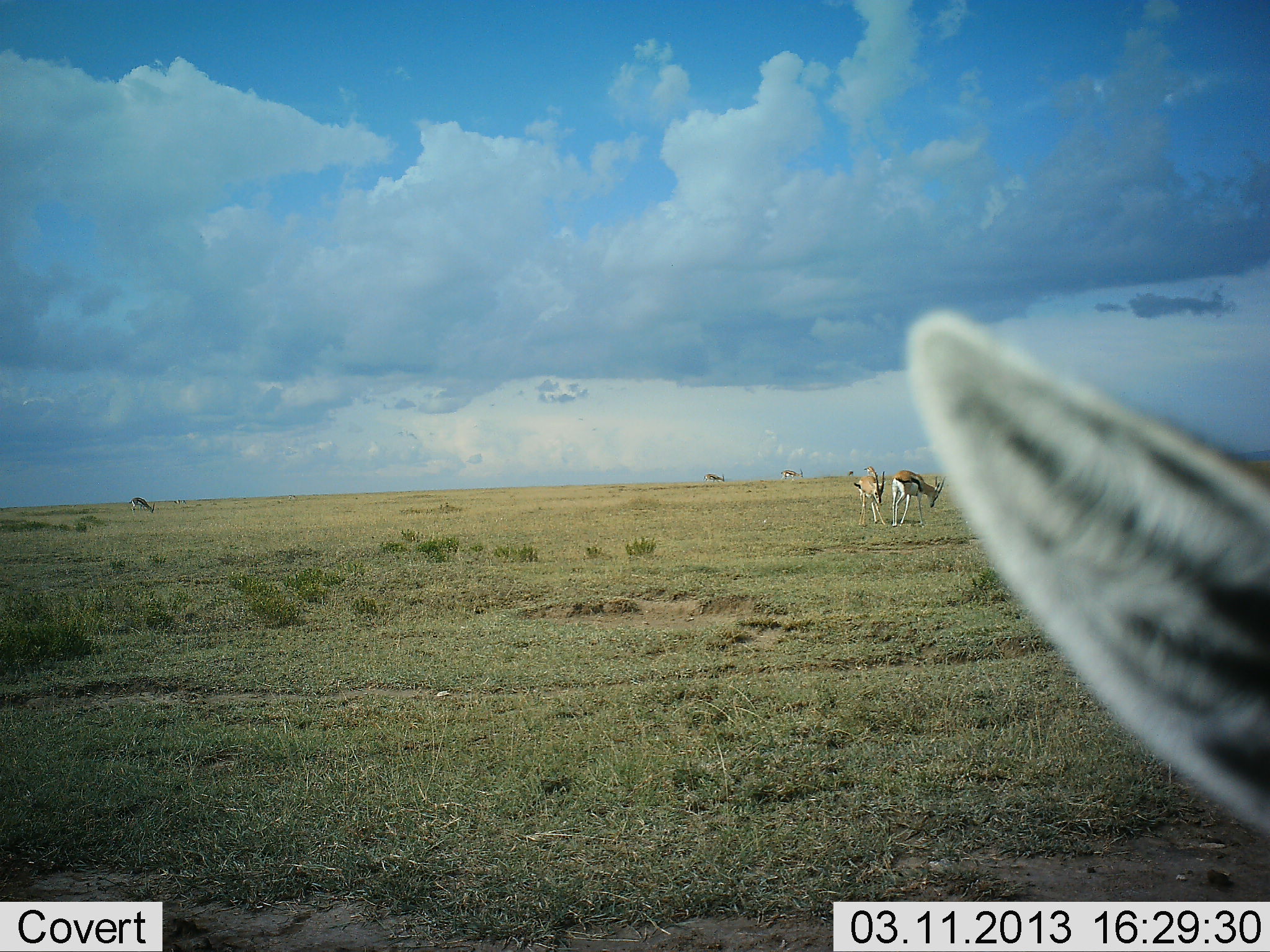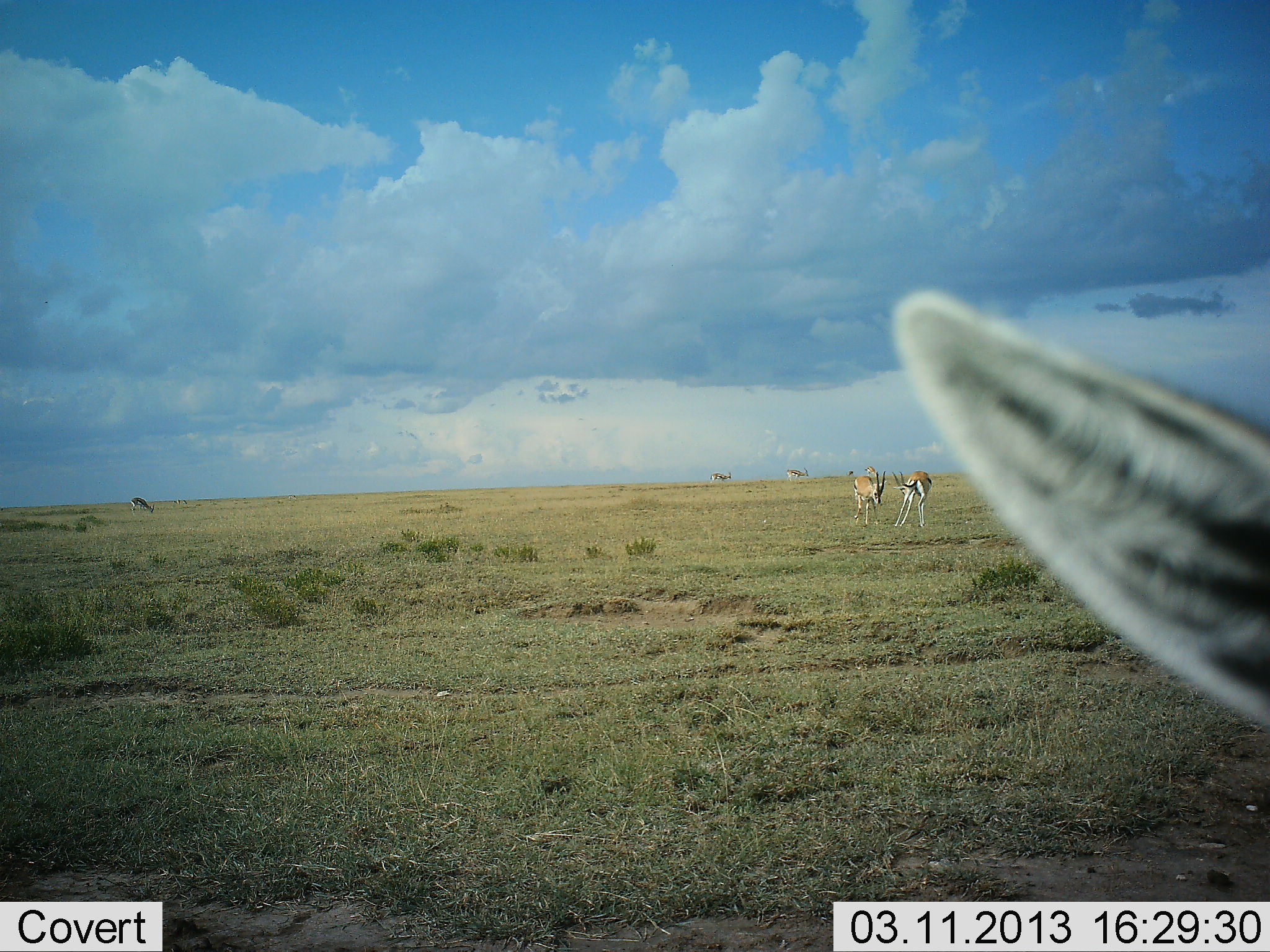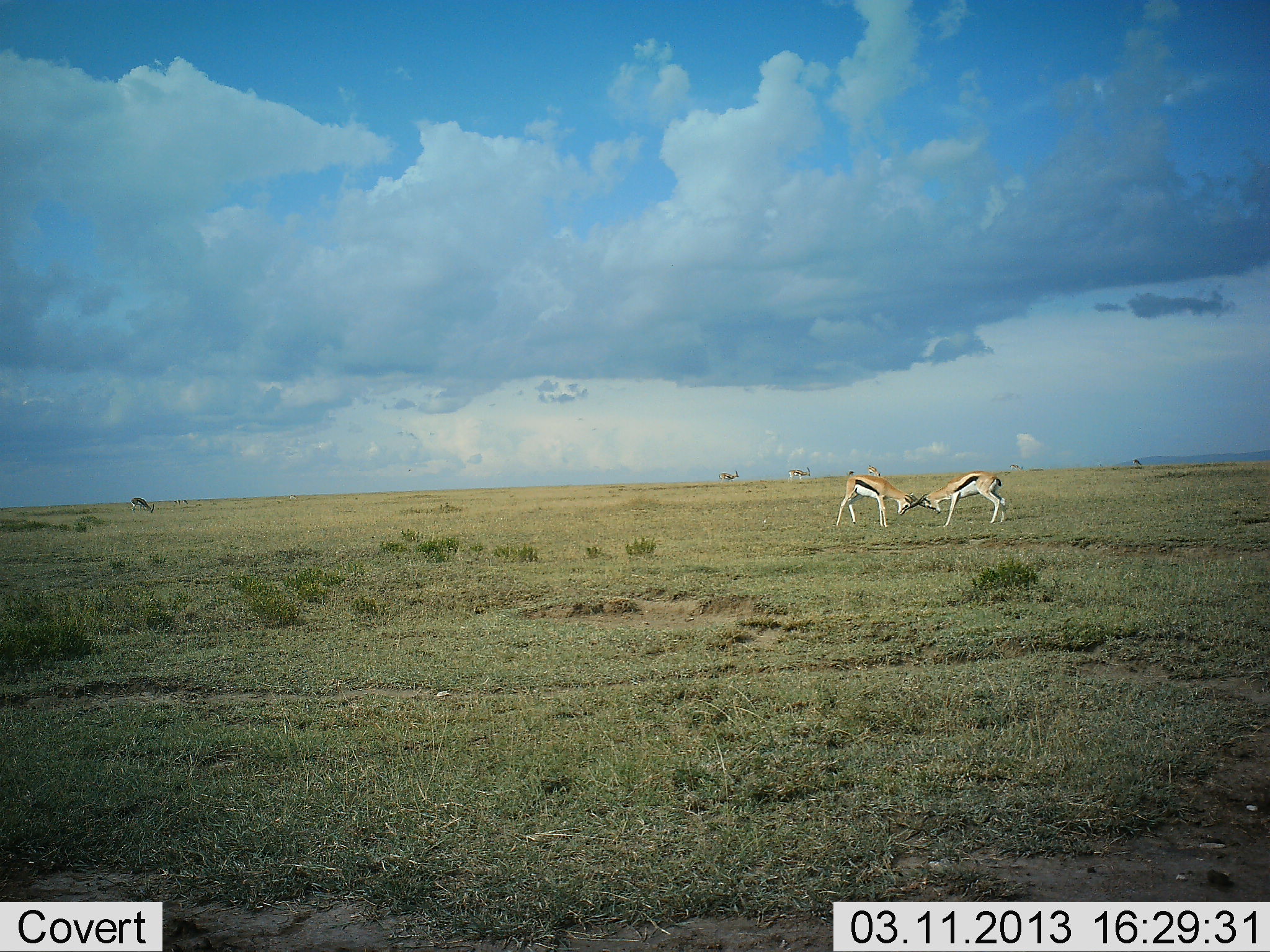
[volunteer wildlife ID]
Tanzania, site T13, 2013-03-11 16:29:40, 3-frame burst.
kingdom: Animalia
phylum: Chordata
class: Mammalia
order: Artiodactyla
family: Bovidae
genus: Eudorcas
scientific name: Eudorcas thomsonii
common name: thomson's gazelle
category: gazellethomsons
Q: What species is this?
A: Gazellethomsons (thomson's gazelle) (Eudorcas thomsonii).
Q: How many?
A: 6.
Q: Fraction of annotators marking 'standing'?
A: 45%.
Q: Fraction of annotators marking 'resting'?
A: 0%.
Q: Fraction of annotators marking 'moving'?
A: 45%.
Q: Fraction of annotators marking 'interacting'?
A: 85%.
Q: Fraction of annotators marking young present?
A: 5%.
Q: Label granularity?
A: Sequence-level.